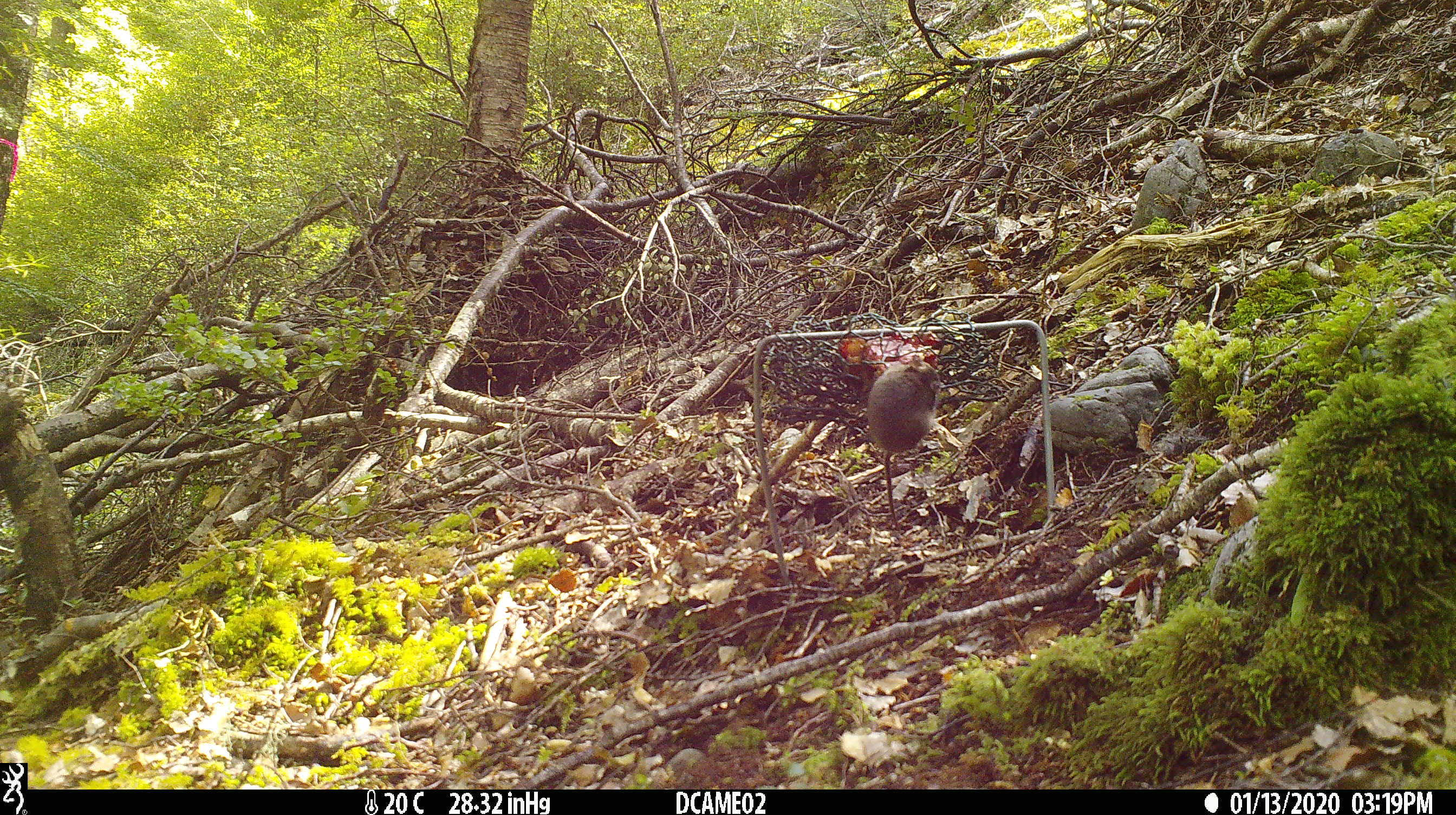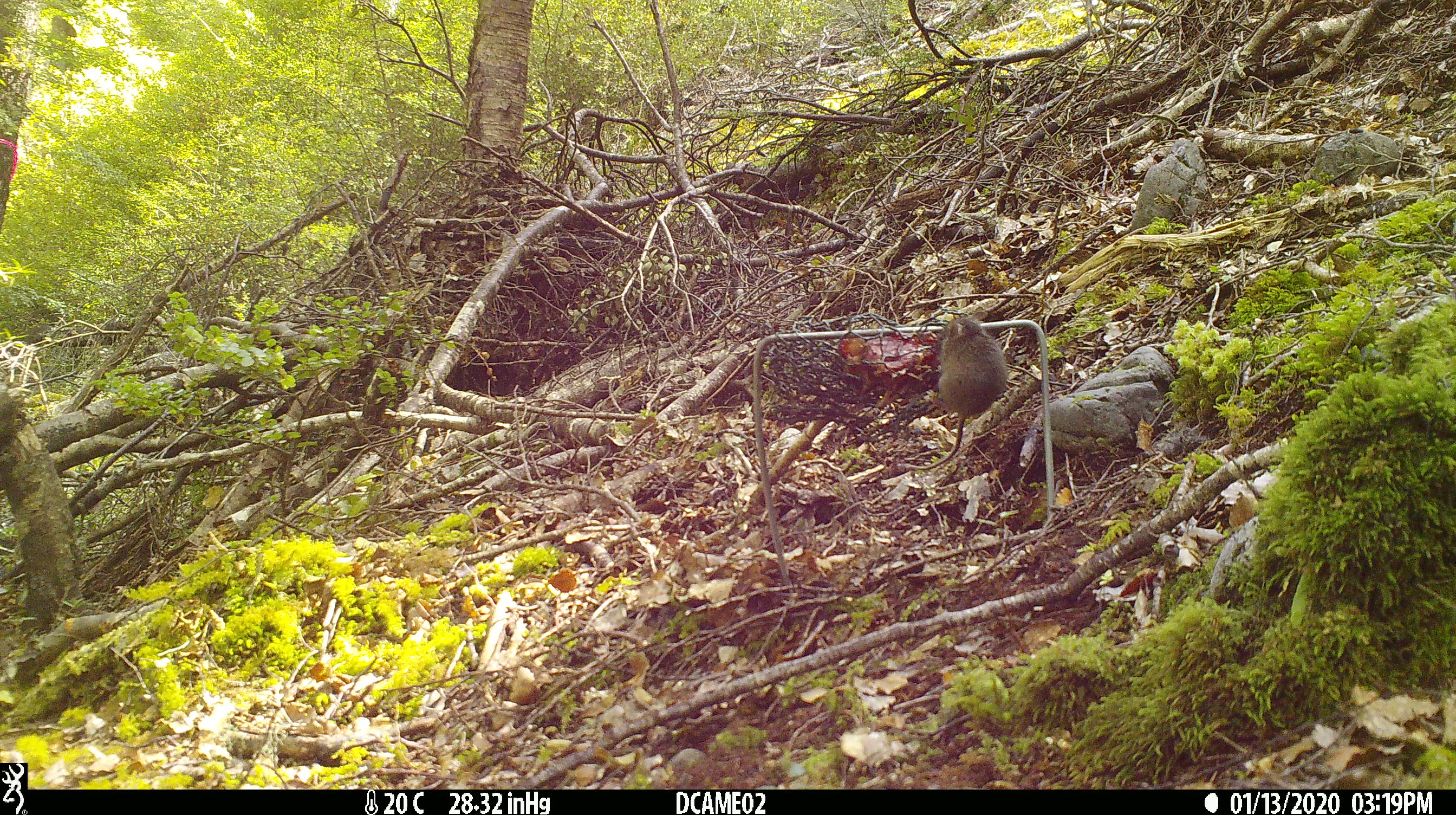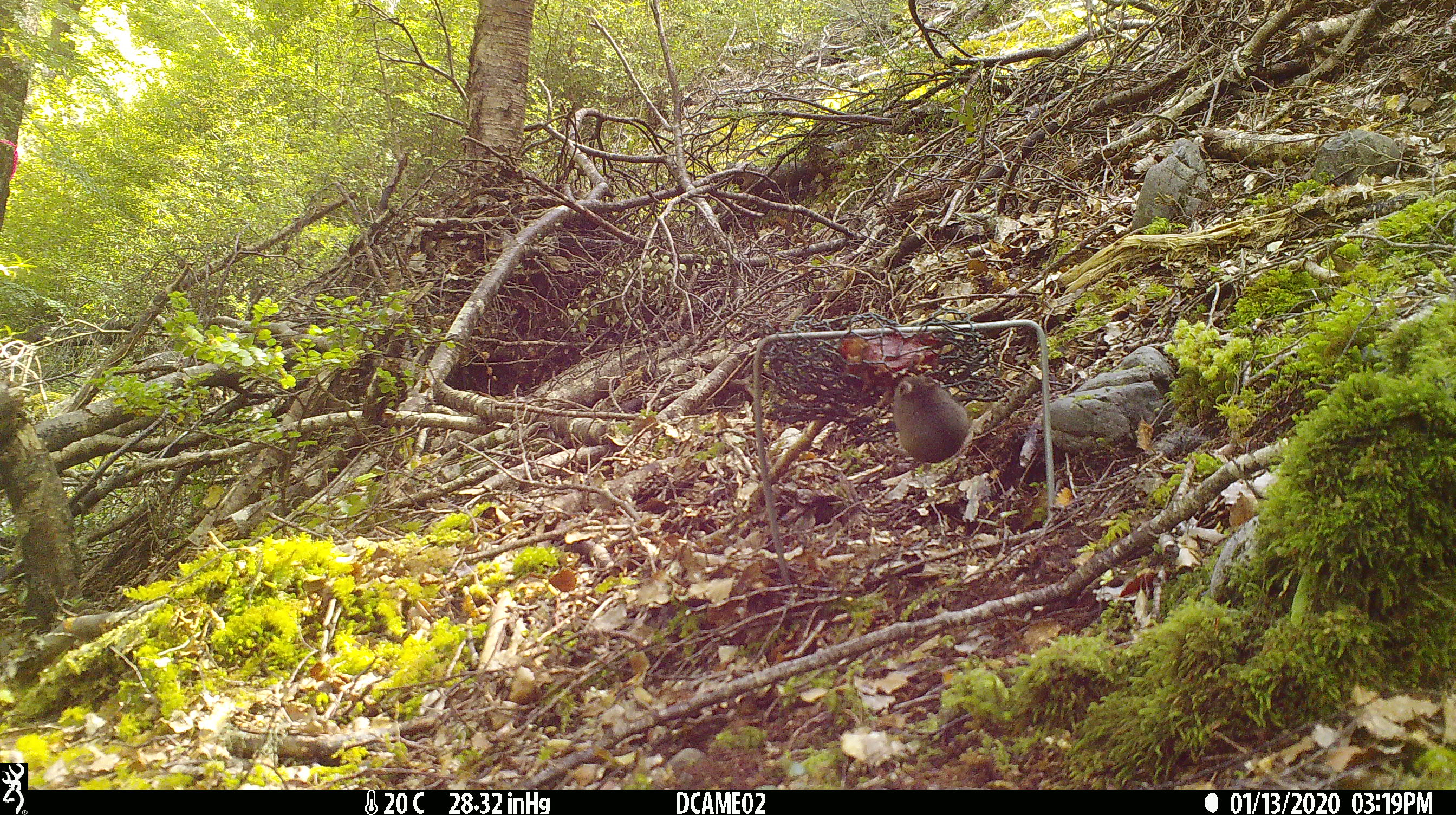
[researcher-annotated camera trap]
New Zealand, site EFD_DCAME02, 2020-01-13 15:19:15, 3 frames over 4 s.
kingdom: Animalia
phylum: Chordata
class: Mammalia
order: Rodentia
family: Muridae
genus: Mus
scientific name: Mus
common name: mouse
Mouse (Mus).